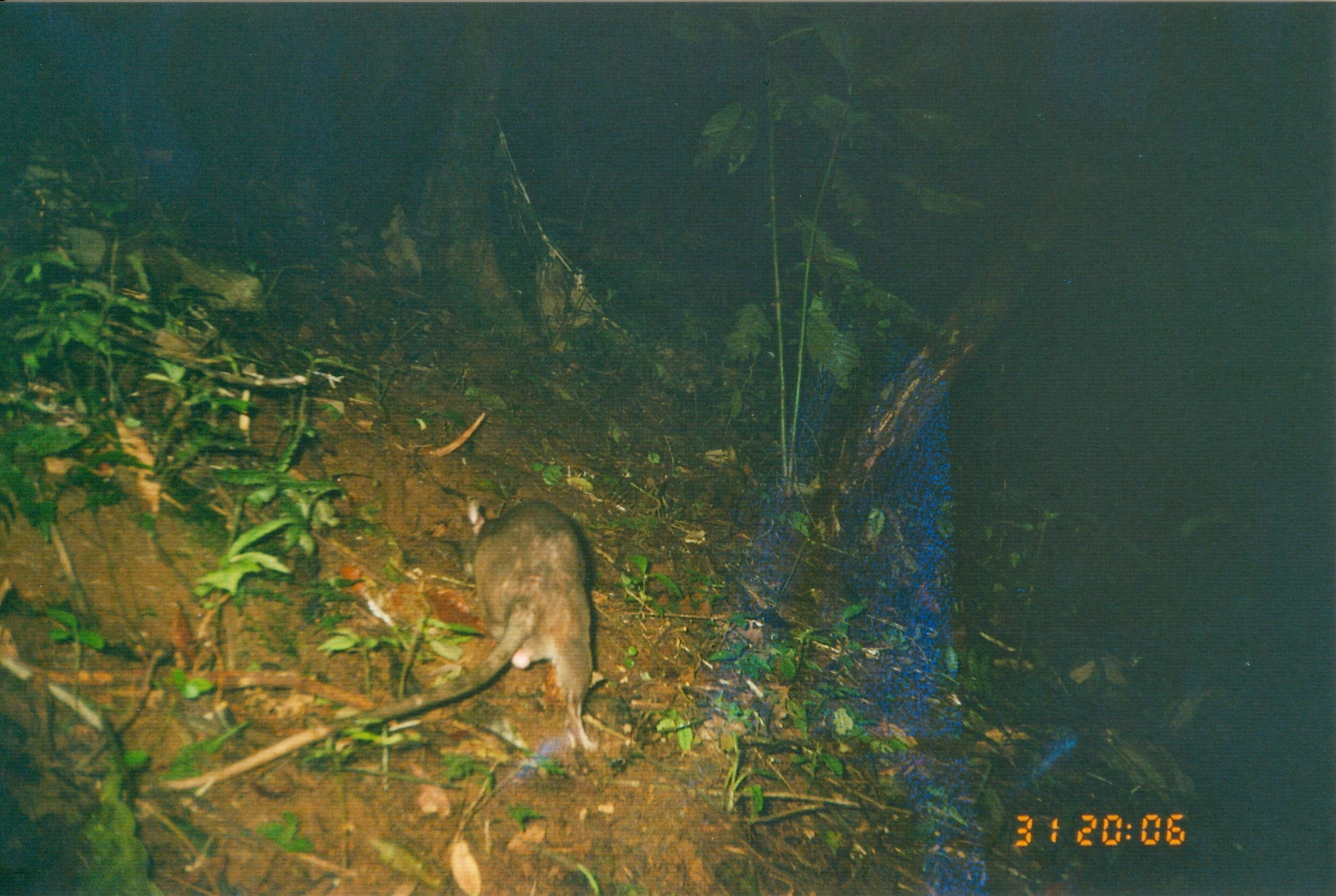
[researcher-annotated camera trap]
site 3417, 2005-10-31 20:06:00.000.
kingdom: Animalia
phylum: Chordata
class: Mammalia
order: Rodentia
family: Nesomyidae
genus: Cricetomys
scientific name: Cricetomys gambianus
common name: african giant pouched rat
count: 1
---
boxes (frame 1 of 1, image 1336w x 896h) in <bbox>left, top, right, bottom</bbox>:
cricetomys gambianus: <bbox>158, 495, 600, 794</bbox>